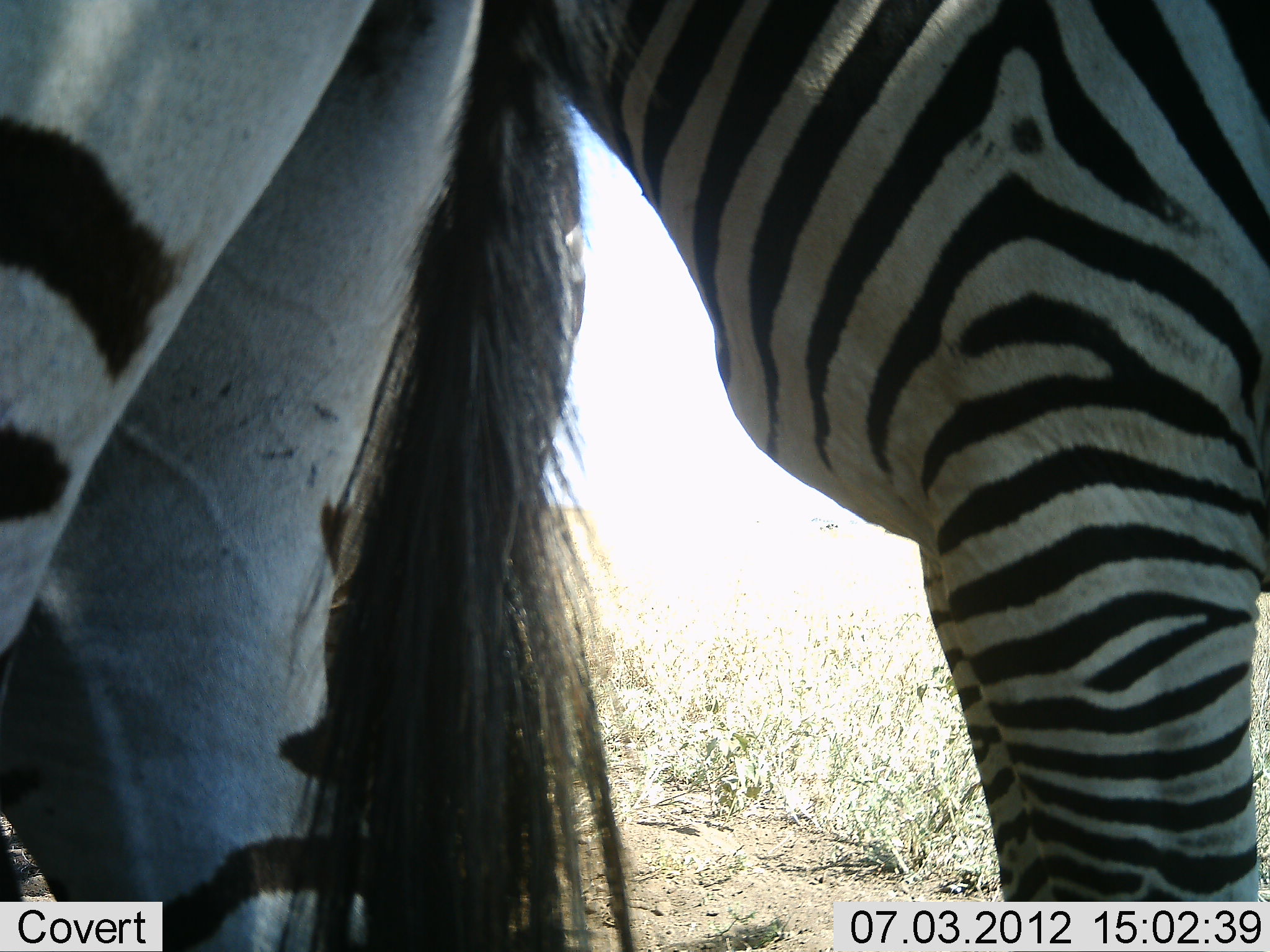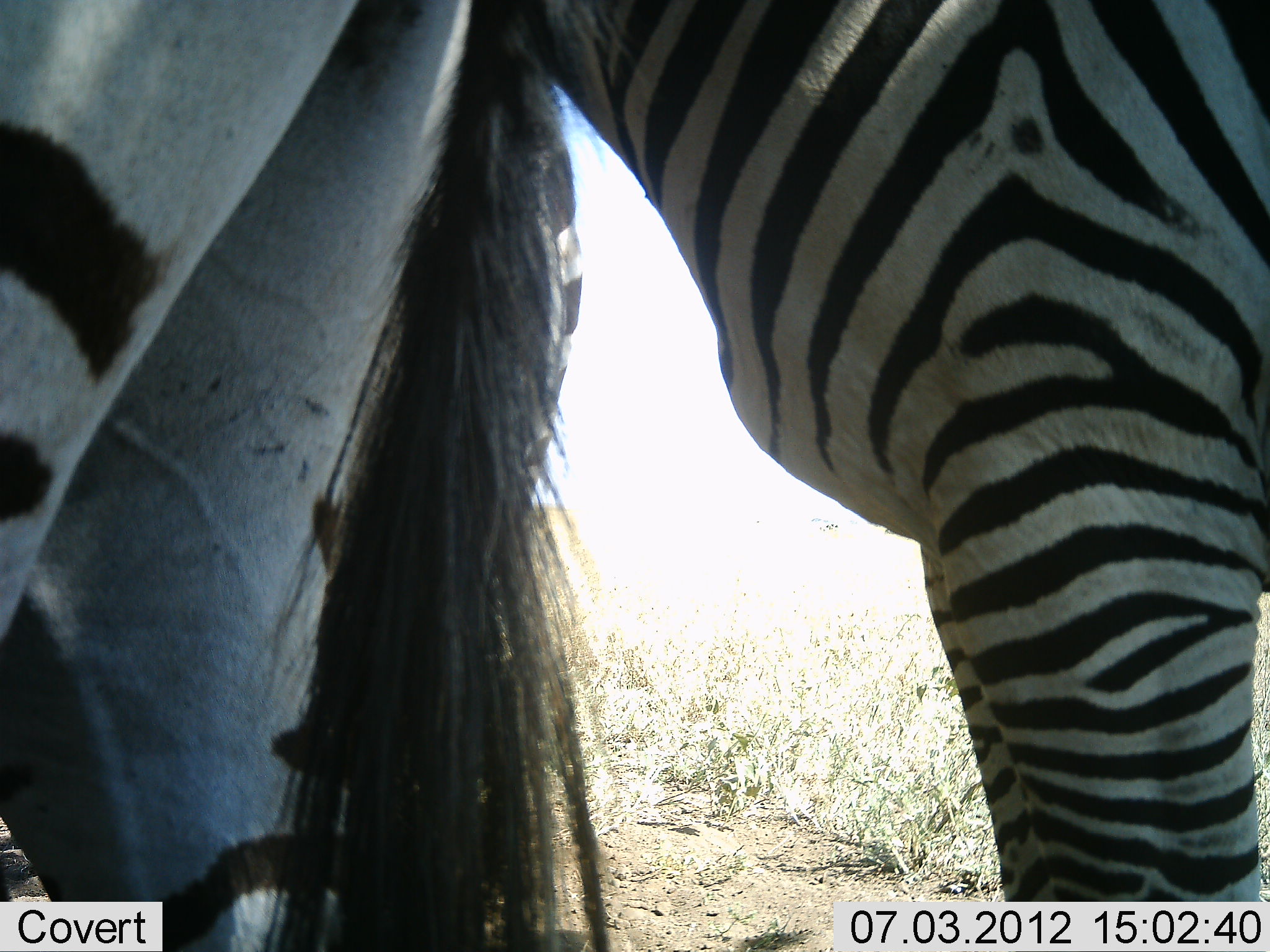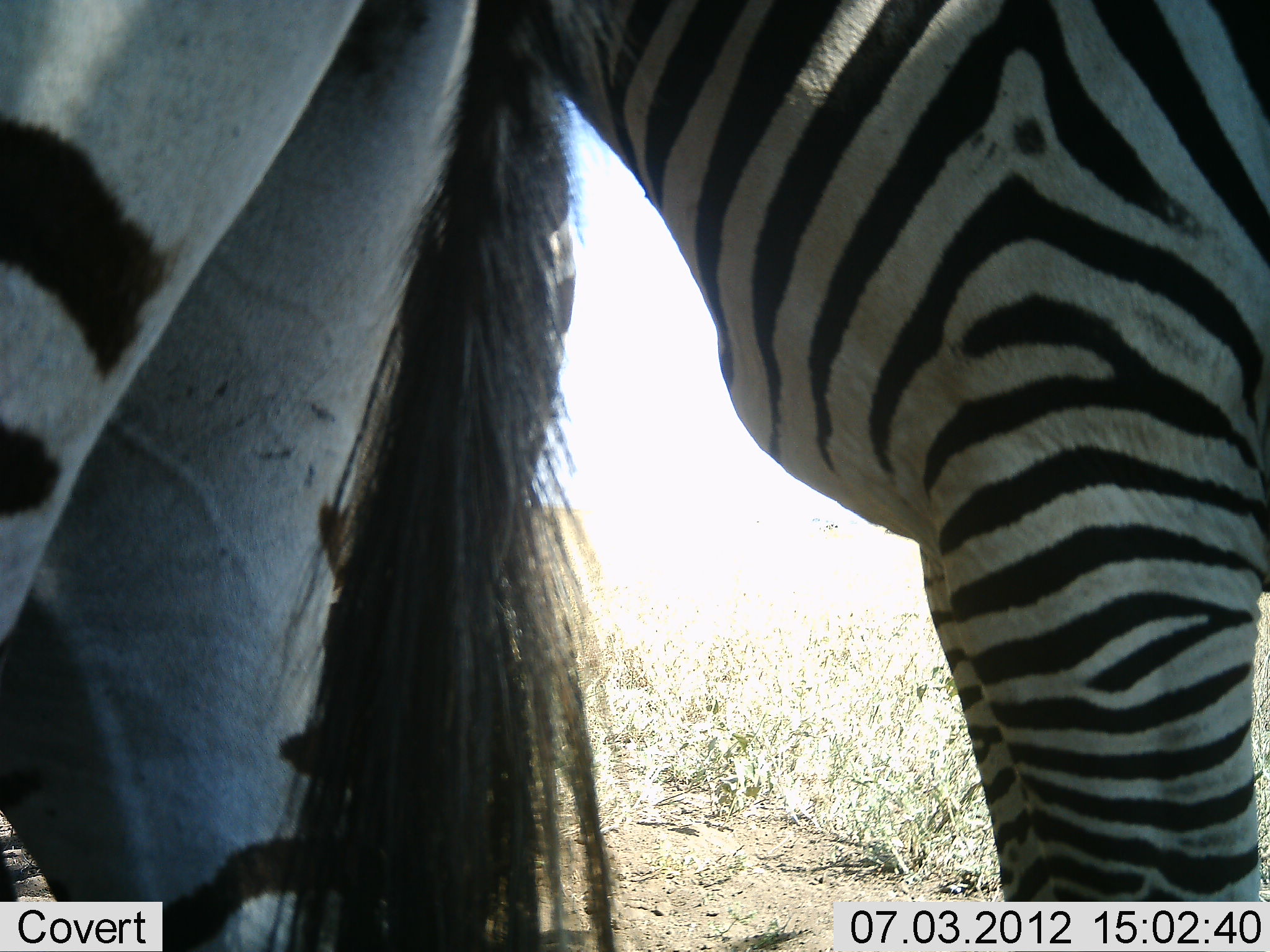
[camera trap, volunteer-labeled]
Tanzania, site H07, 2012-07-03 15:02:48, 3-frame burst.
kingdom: Animalia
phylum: Chordata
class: Mammalia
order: Perissodactyla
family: Equidae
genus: Equus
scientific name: Equus quagga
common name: plains zebra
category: zebra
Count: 2.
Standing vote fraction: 90%.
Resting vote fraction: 10%.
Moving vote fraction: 10%.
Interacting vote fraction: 10%.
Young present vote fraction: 10%.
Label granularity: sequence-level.